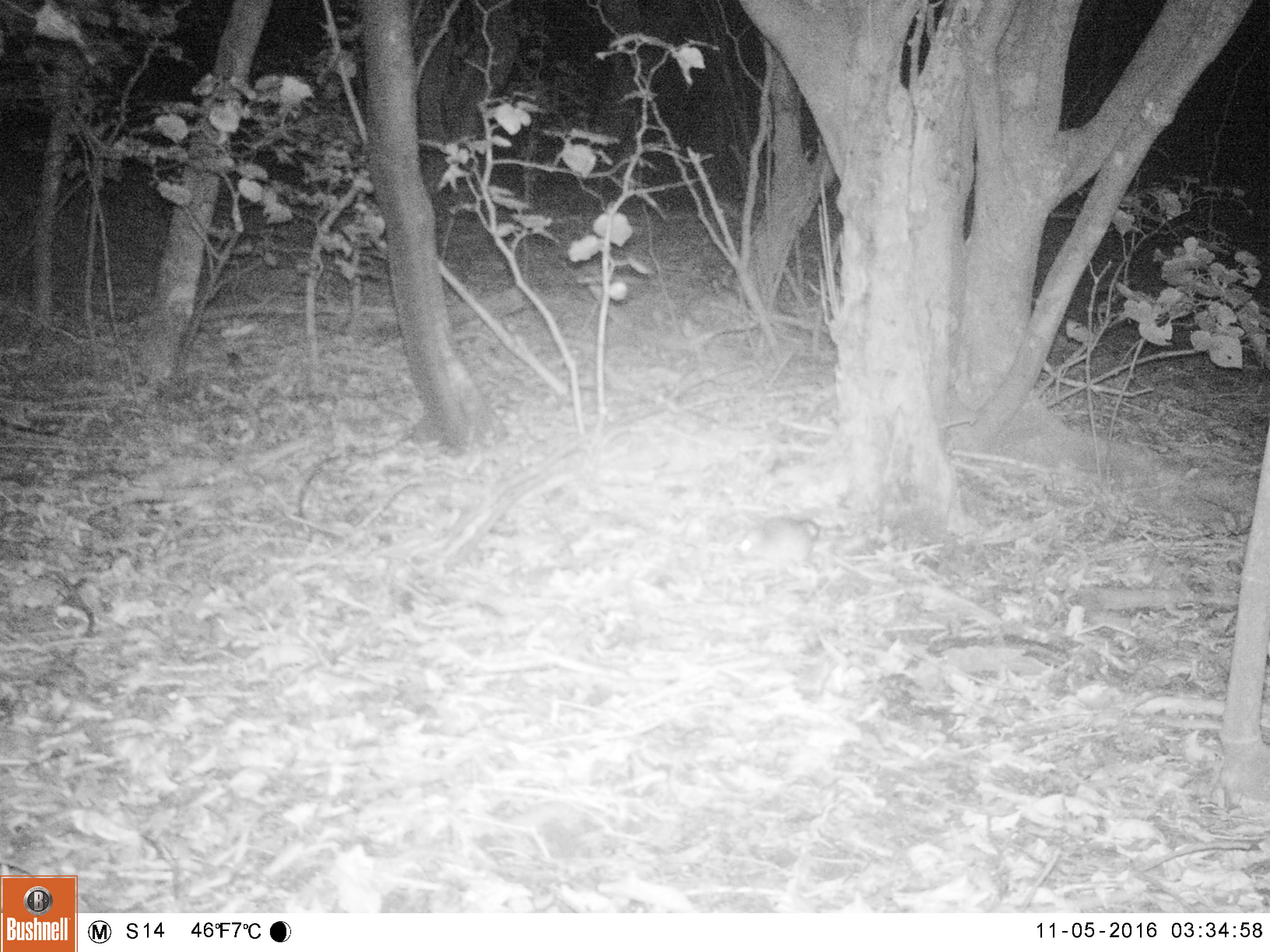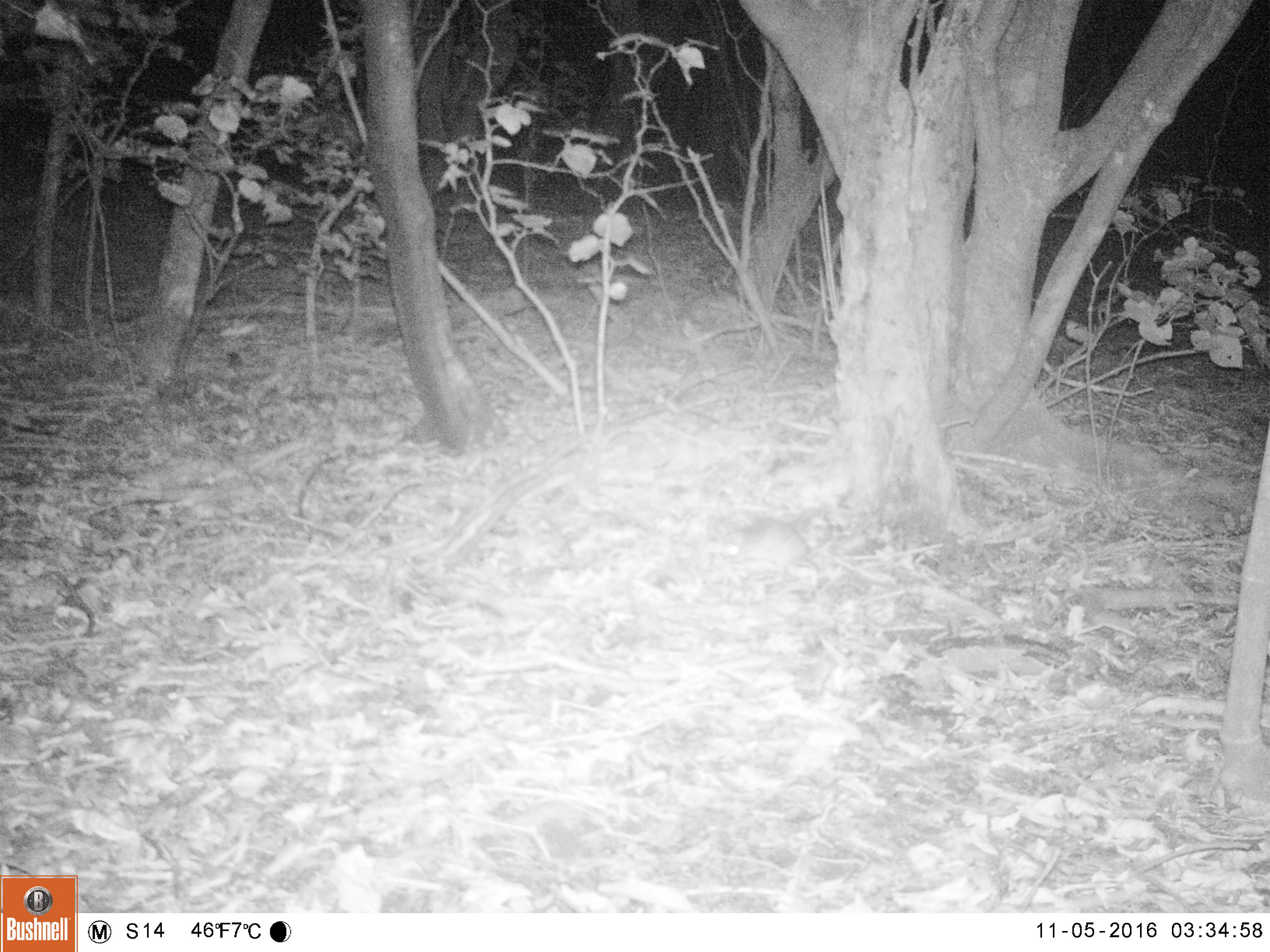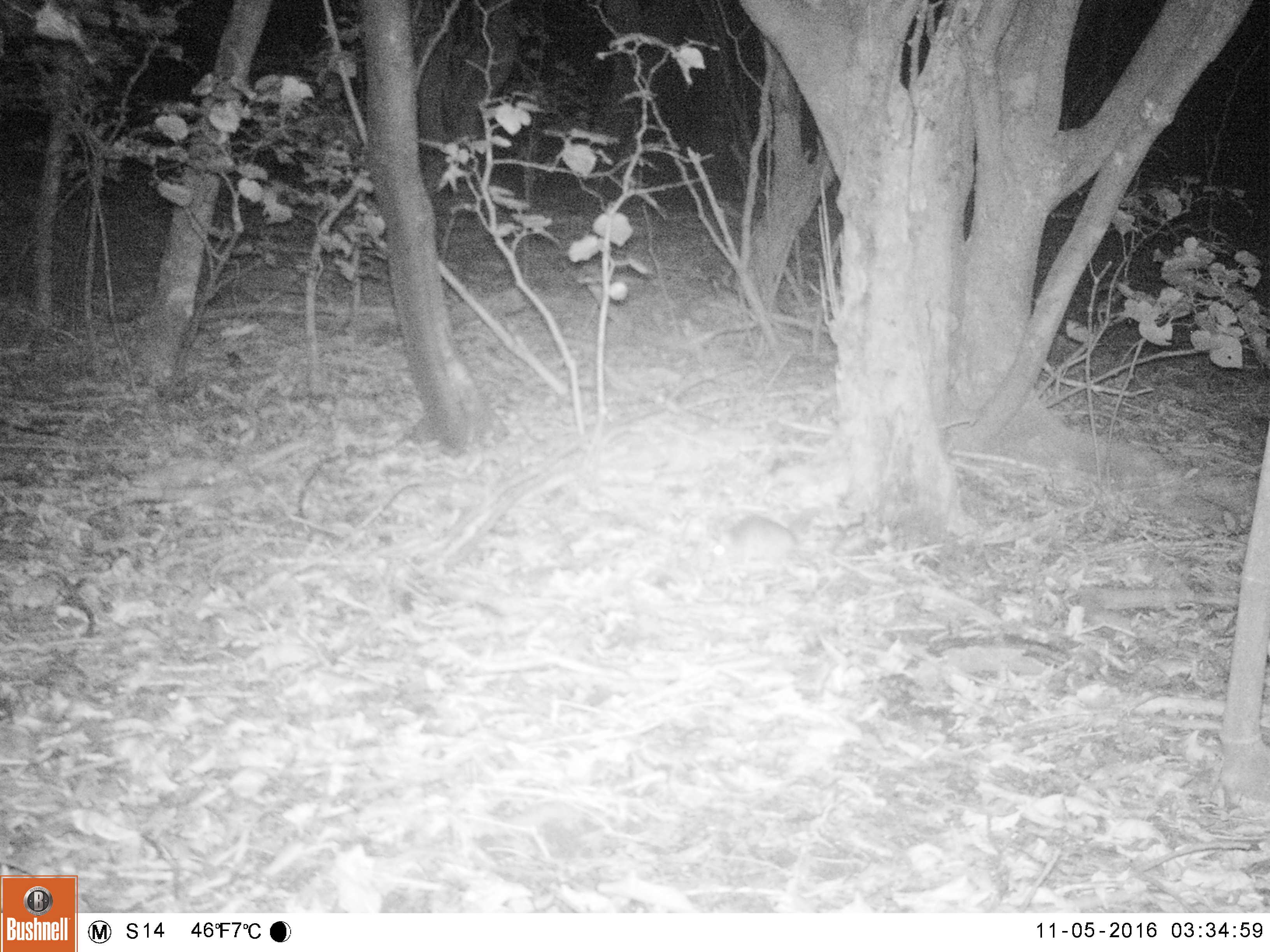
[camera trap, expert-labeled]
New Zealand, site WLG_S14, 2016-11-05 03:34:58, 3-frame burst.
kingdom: Animalia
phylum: Chordata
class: Mammalia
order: Rodentia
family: Muridae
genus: Rattus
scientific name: Rattus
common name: rat